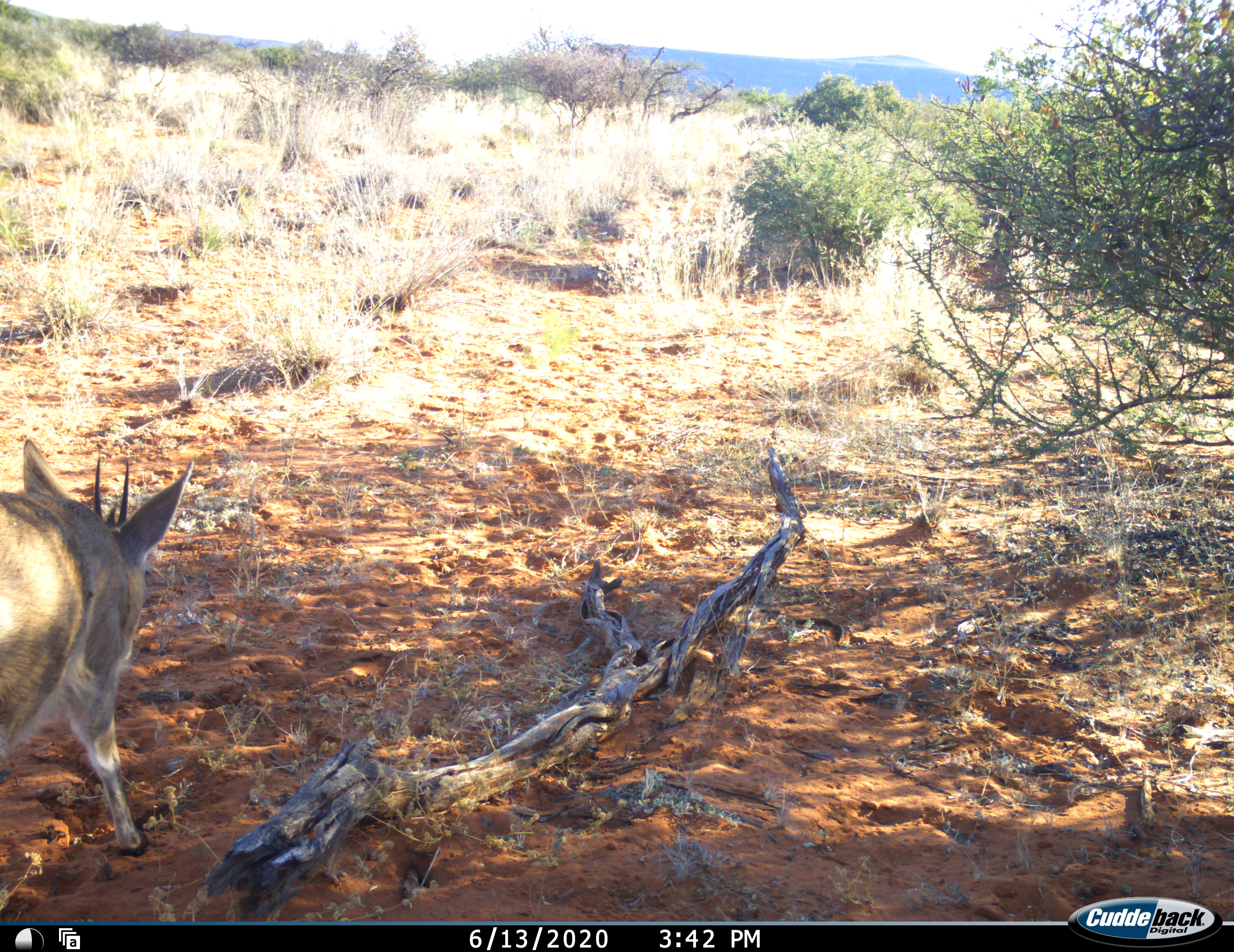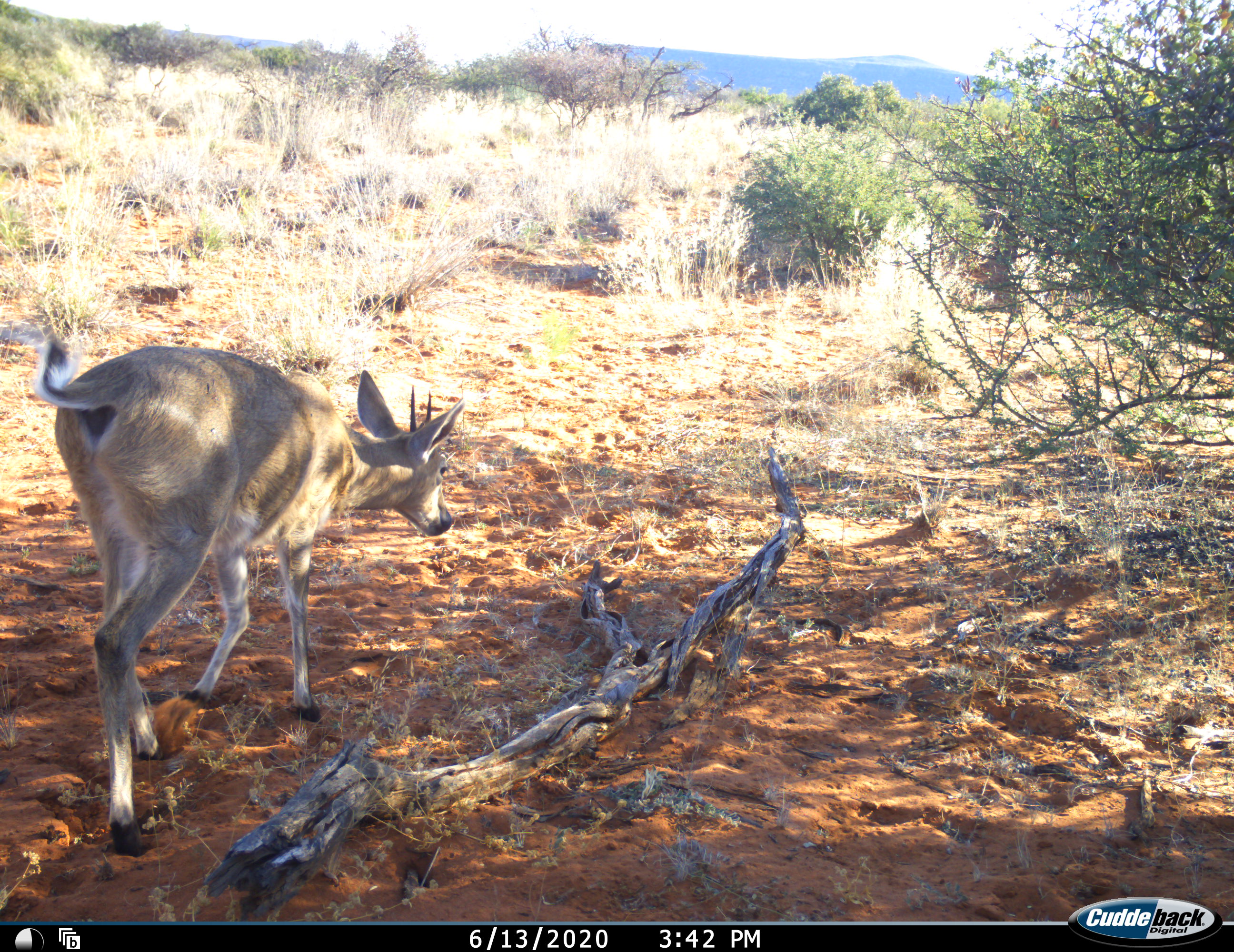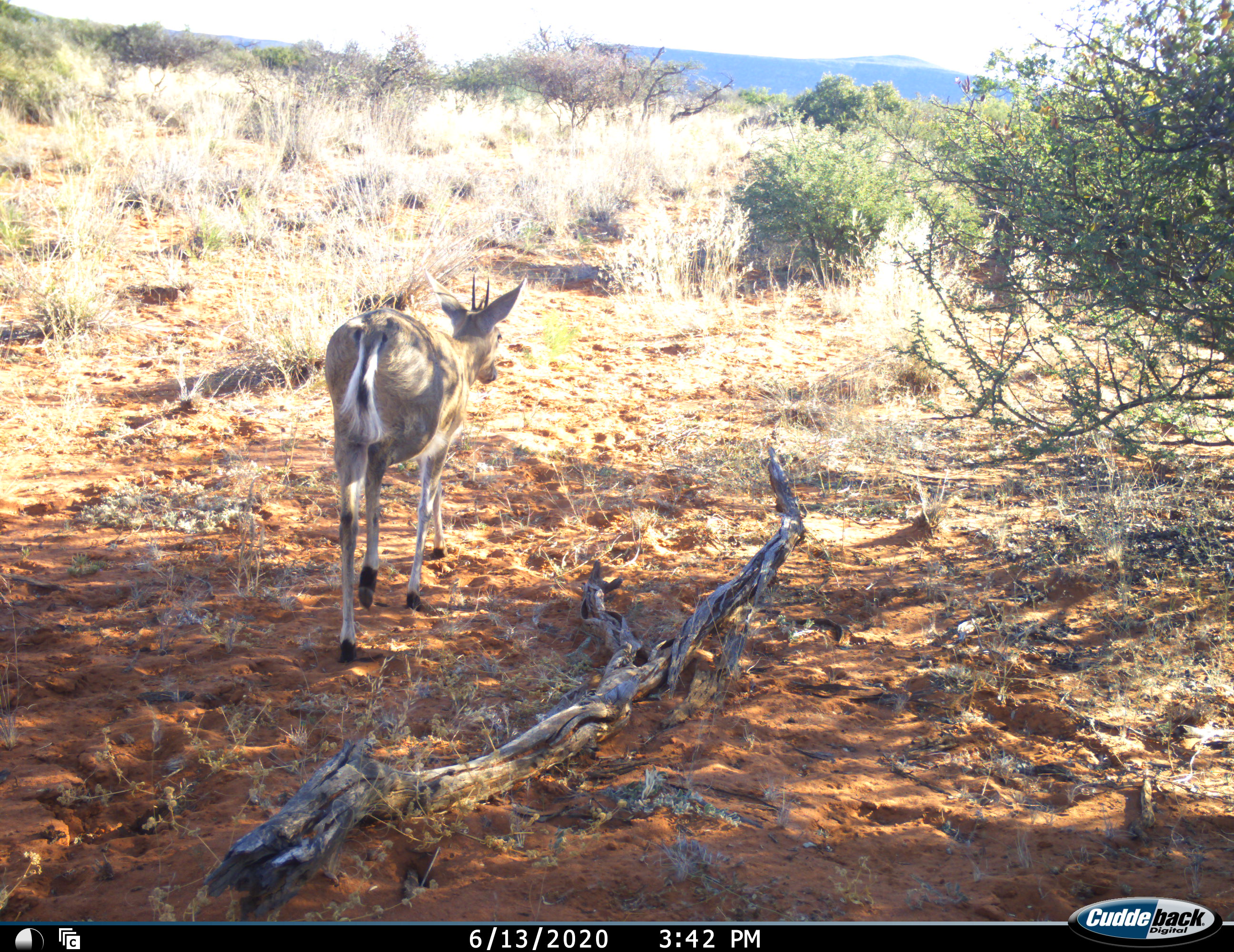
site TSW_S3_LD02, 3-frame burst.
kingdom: Animalia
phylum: Chordata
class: Mammalia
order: Artiodactyla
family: Bovidae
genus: Sylvicapra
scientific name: Sylvicapra grimmia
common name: common duiker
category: duikercommongrey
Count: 1.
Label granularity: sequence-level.